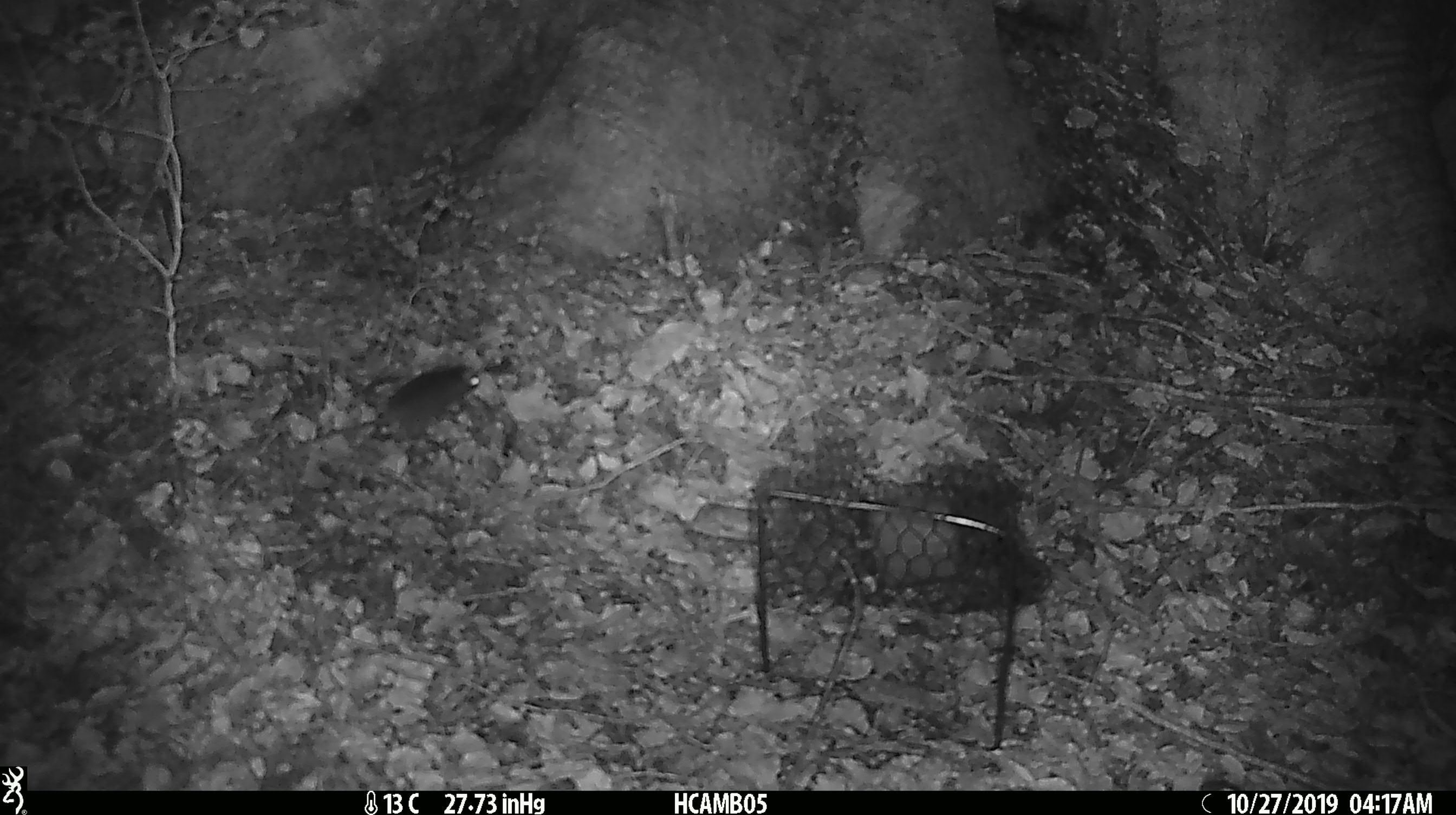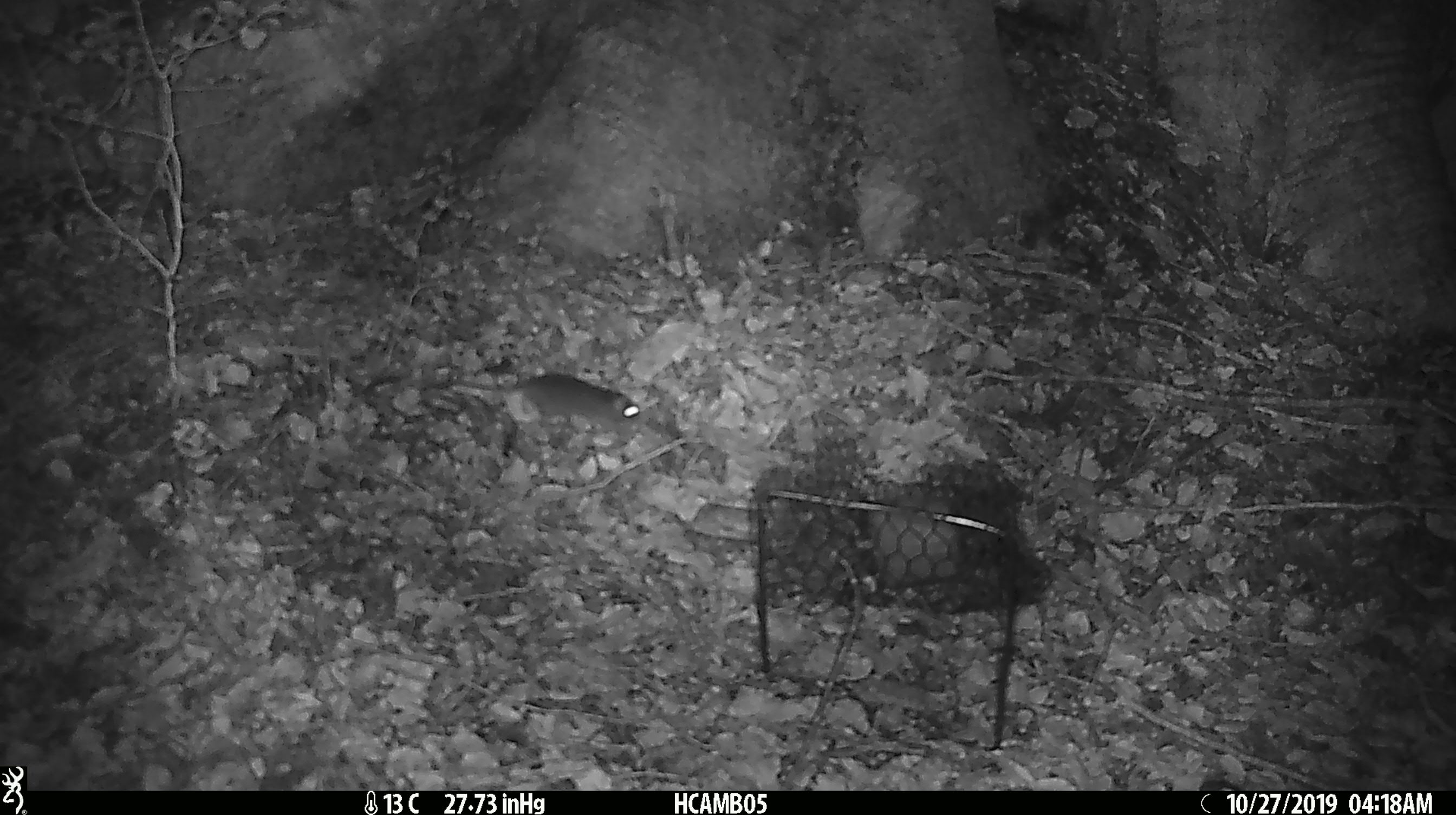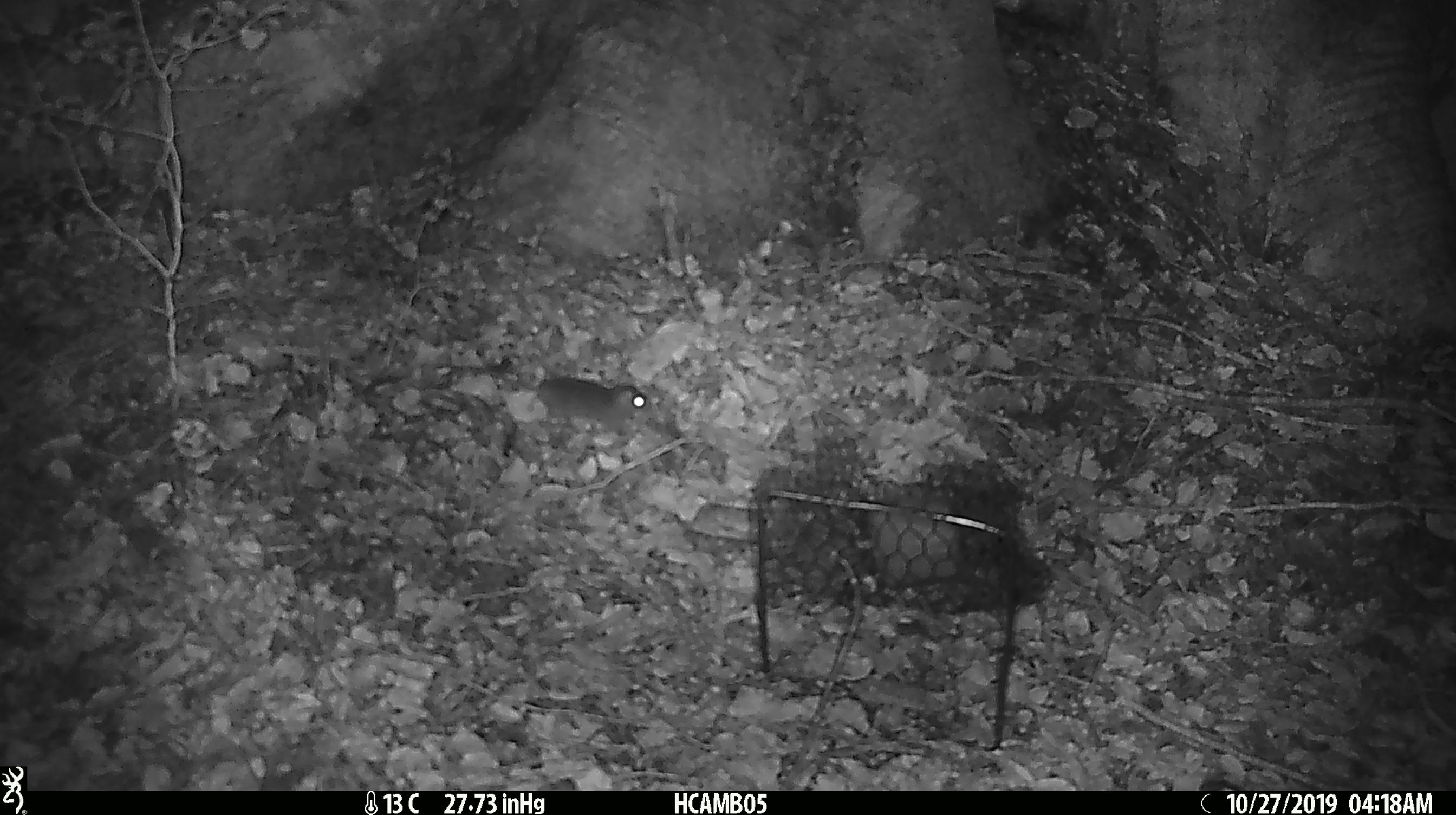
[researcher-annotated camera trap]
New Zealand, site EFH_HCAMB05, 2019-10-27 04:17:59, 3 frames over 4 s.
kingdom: Animalia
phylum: Chordata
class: Mammalia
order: Rodentia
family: Muridae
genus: Mus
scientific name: Mus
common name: mouse